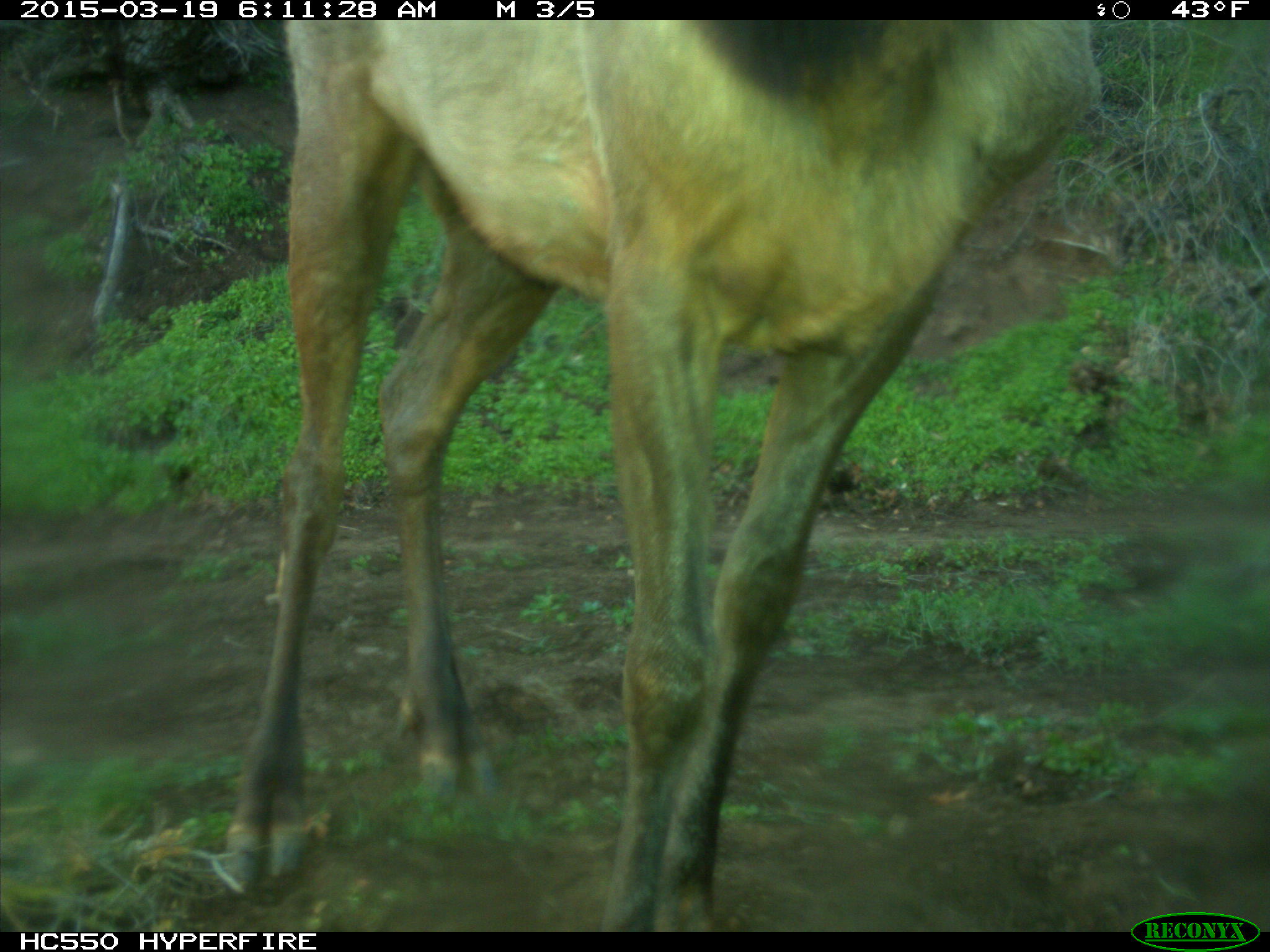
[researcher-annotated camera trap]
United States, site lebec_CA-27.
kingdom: Animalia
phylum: Chordata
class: Mammalia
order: Artiodactyla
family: Cervidae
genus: Cervus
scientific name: Cervus canadensis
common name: elk